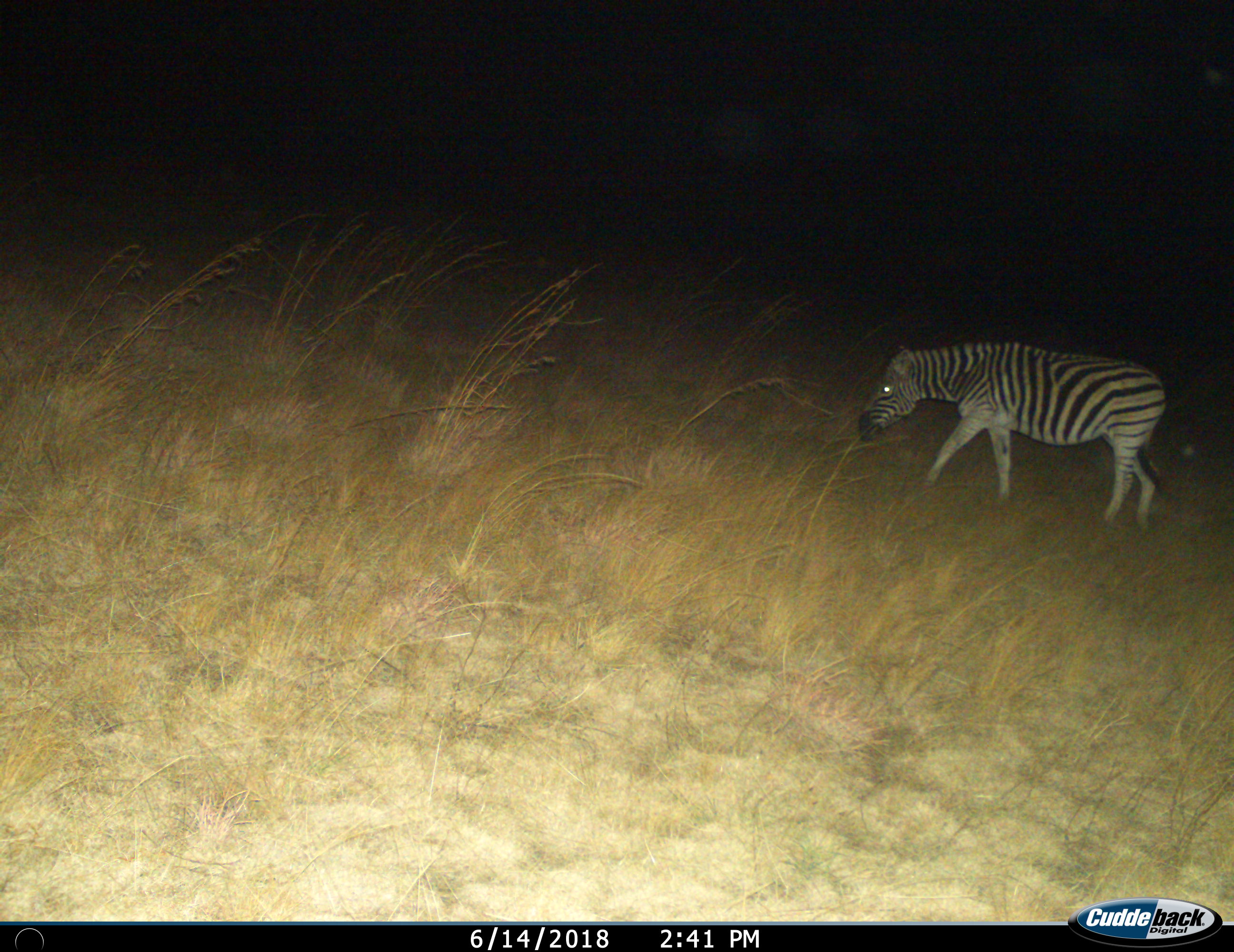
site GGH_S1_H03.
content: unidentified animal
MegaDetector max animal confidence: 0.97